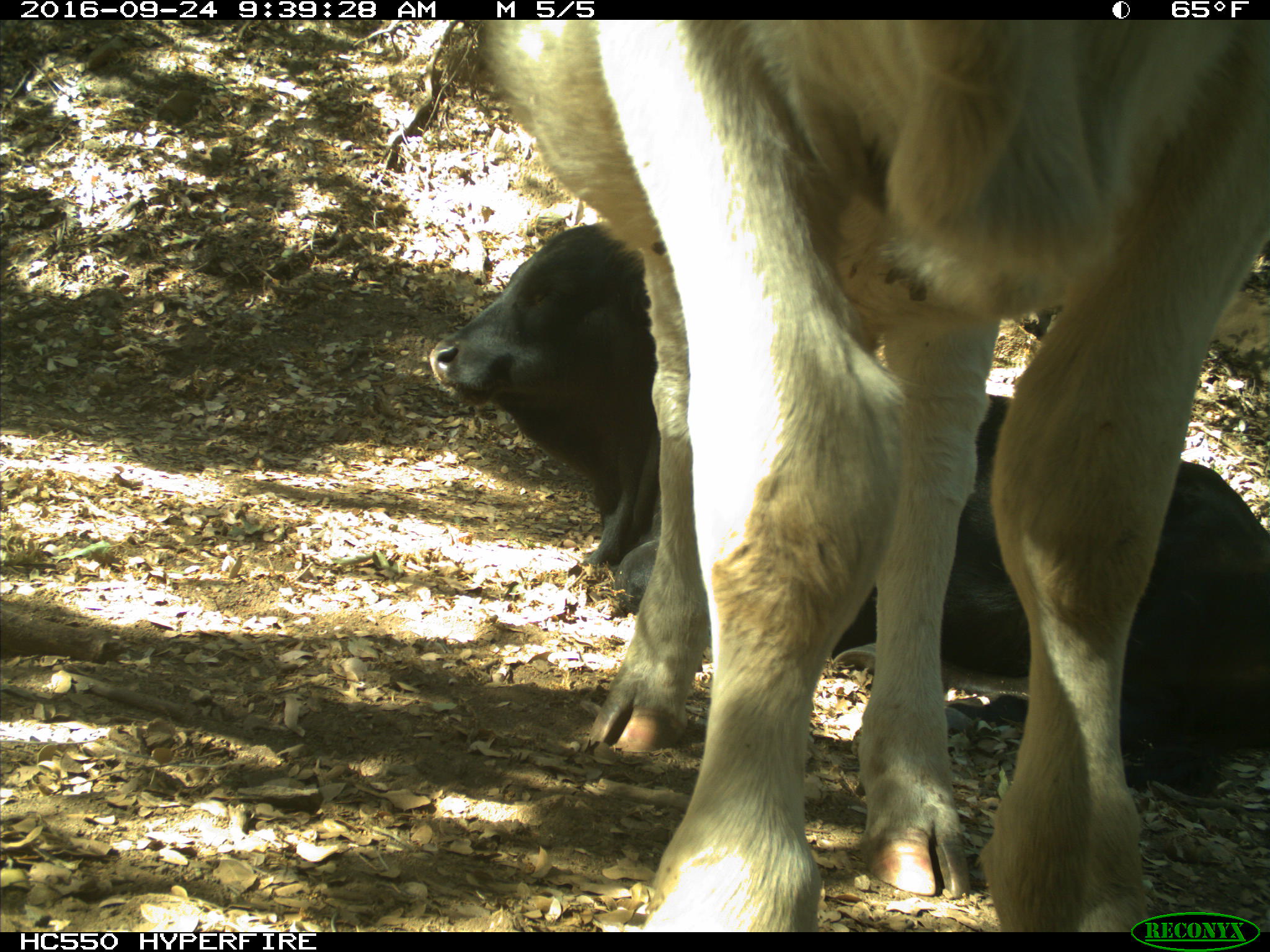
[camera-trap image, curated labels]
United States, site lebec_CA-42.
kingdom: Animalia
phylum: Chordata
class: Mammalia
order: Artiodactyla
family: Bovidae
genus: Bos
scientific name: Bos taurus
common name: domestic cow